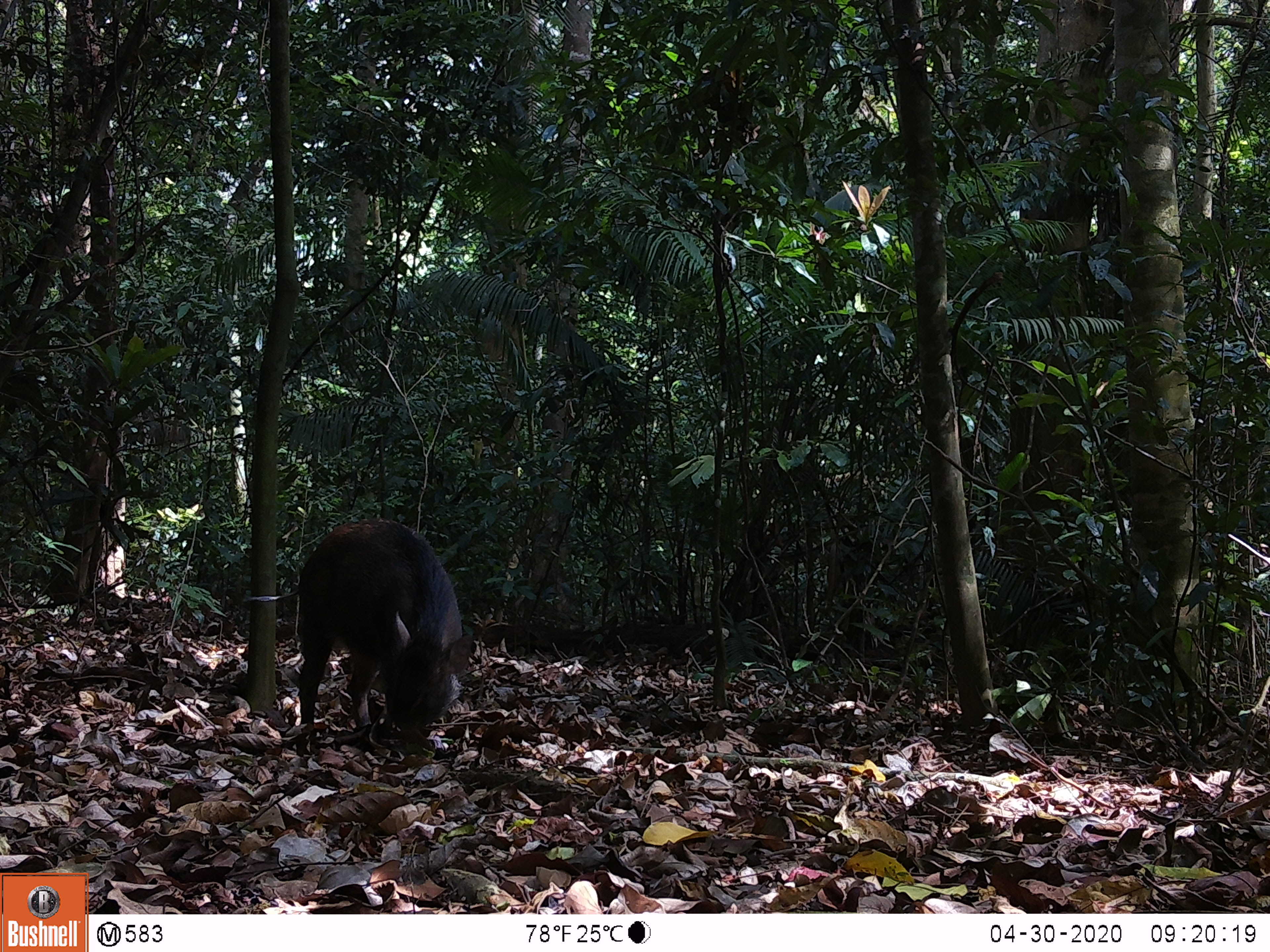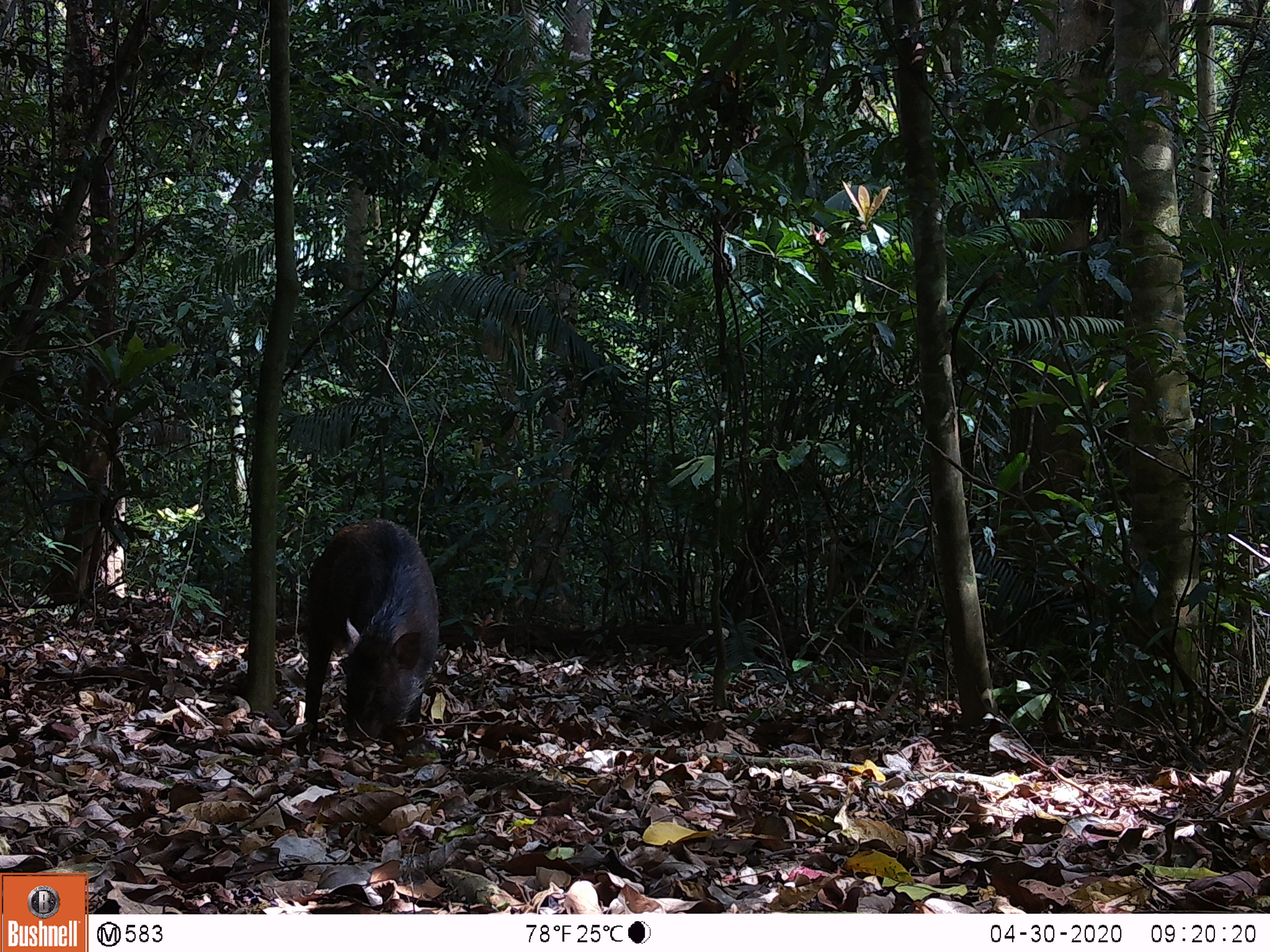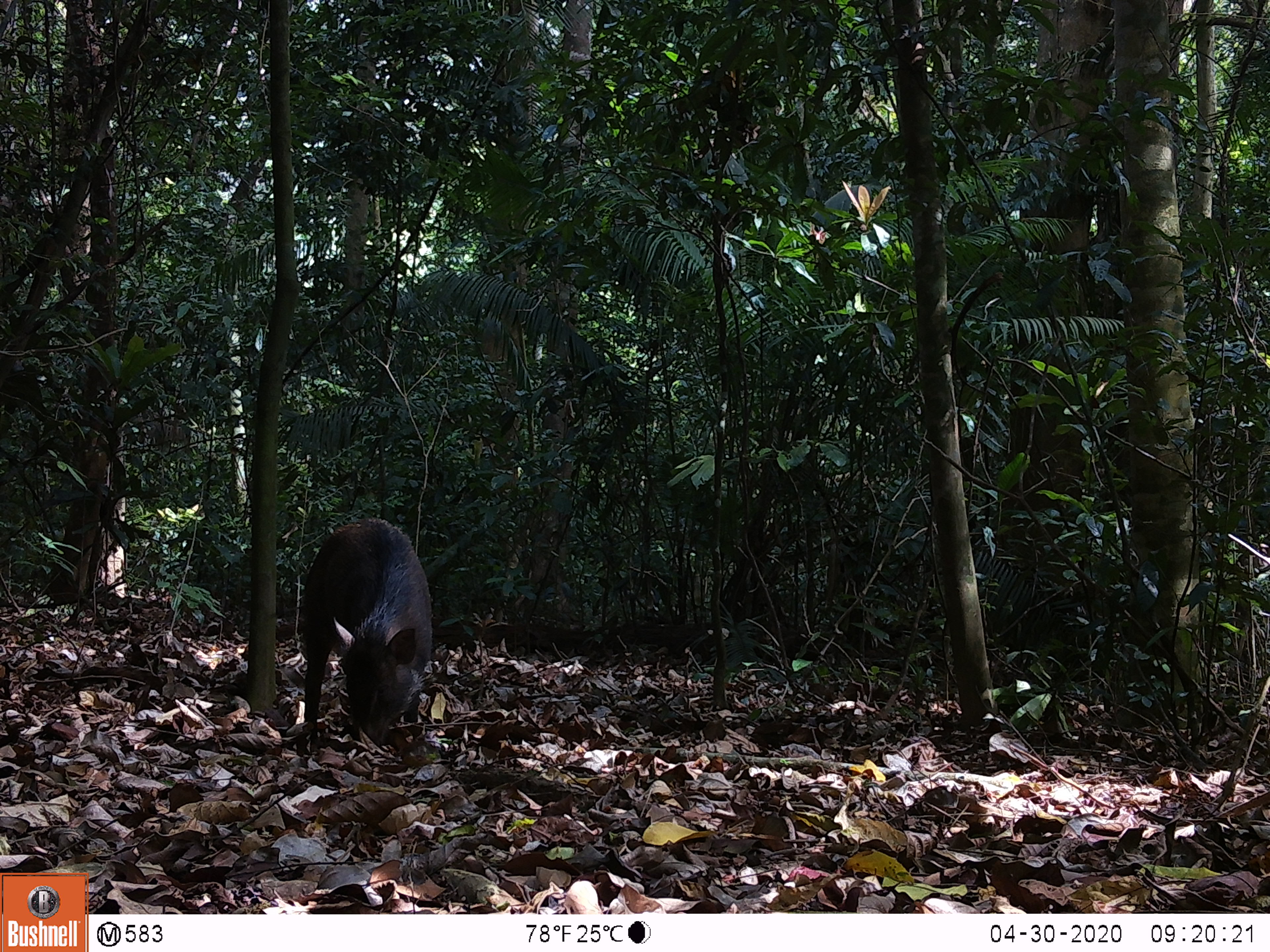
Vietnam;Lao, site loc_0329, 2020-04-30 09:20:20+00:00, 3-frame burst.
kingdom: Animalia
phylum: Chordata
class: Mammalia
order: Artiodactyla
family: Suidae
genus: Sus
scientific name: Sus scrofa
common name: eurasian wild pig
Eurasian wild pig (Sus scrofa). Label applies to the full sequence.